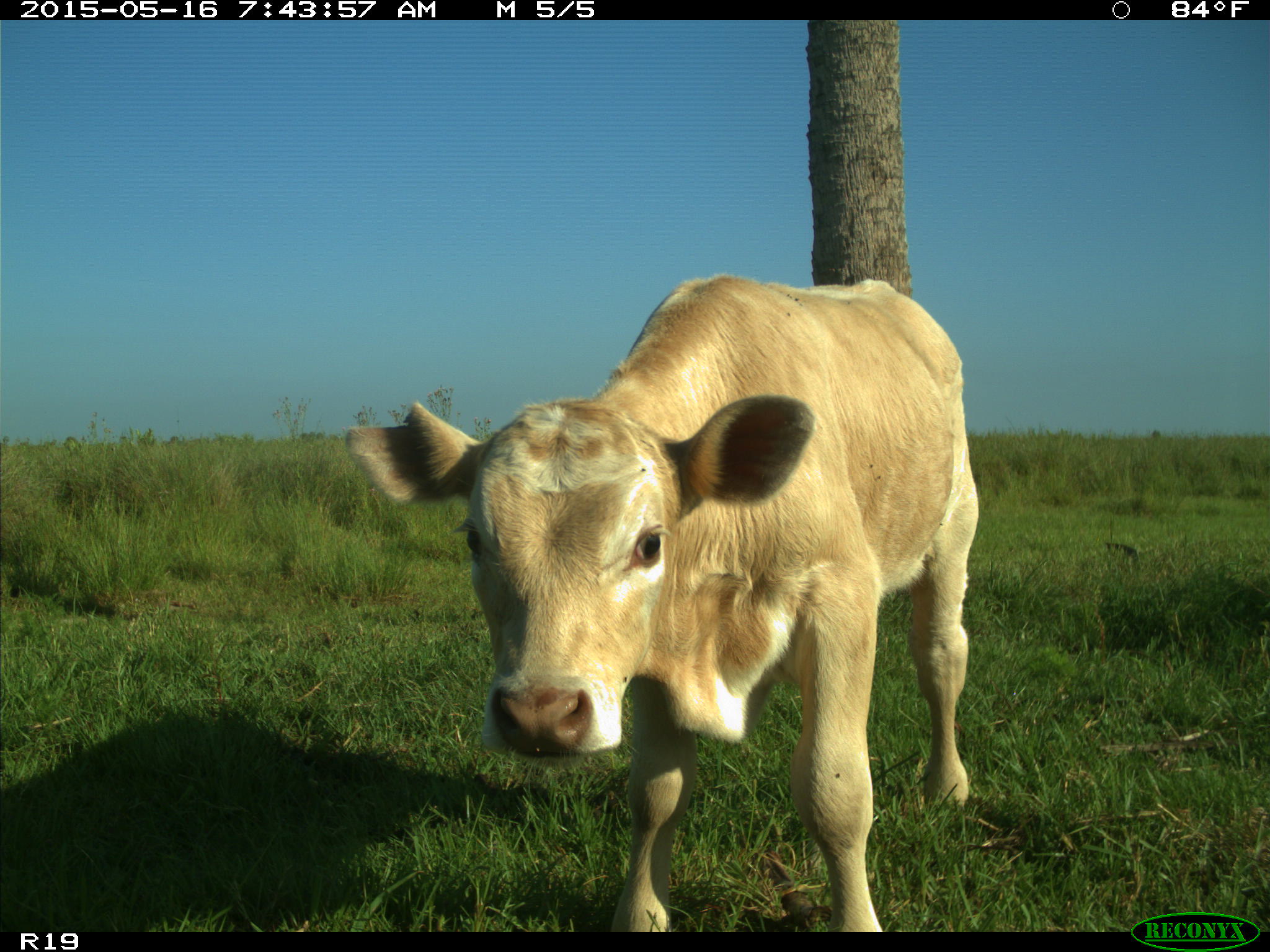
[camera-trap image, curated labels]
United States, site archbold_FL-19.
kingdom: Animalia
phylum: Chordata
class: Mammalia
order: Artiodactyla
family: Bovidae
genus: Bos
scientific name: Bos taurus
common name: domestic cow